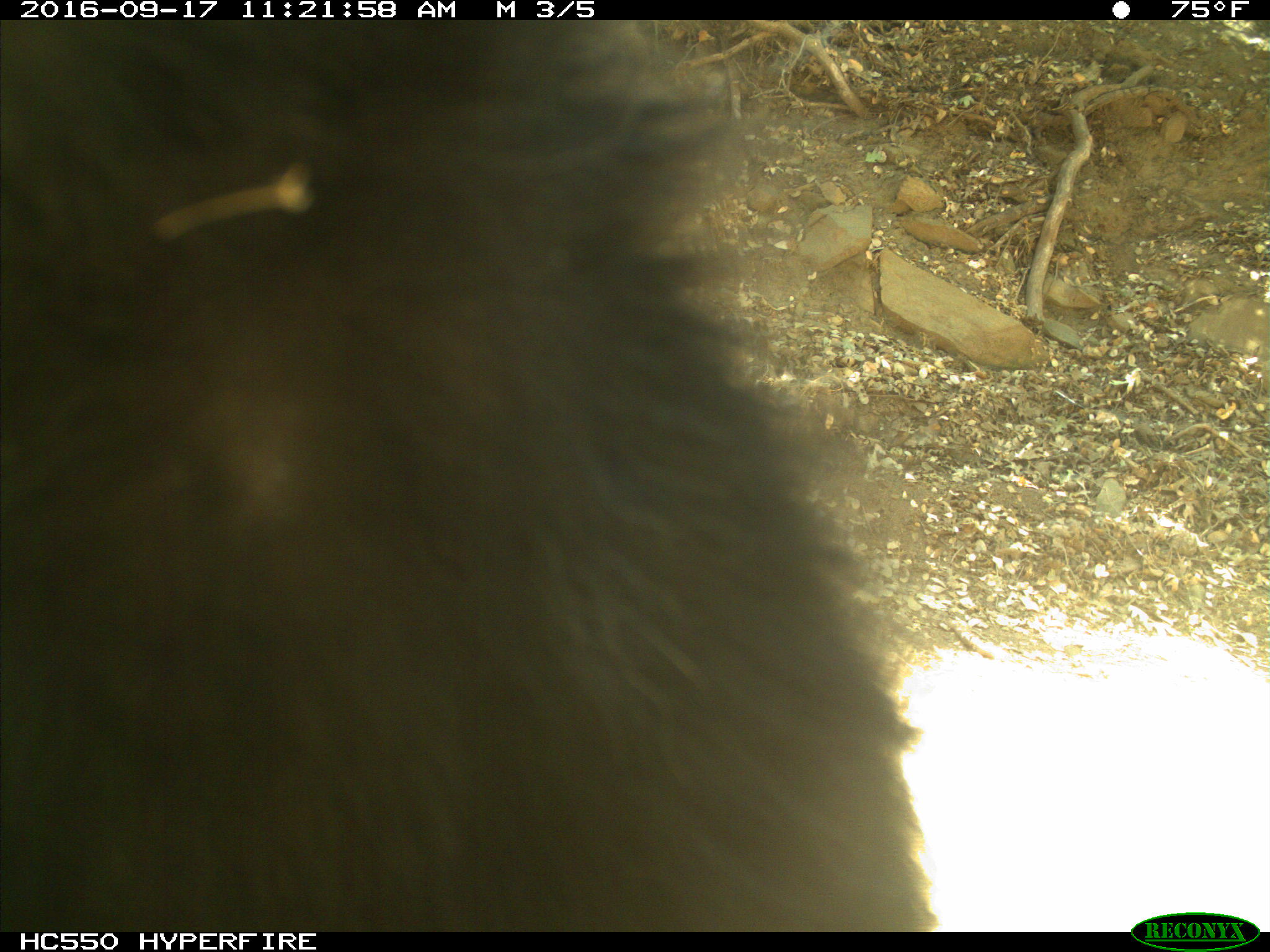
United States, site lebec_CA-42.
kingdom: Animalia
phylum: Chordata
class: Mammalia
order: Carnivora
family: Ursidae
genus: Ursus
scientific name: Ursus americanus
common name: american black bear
Ursus americanus (american black bear).